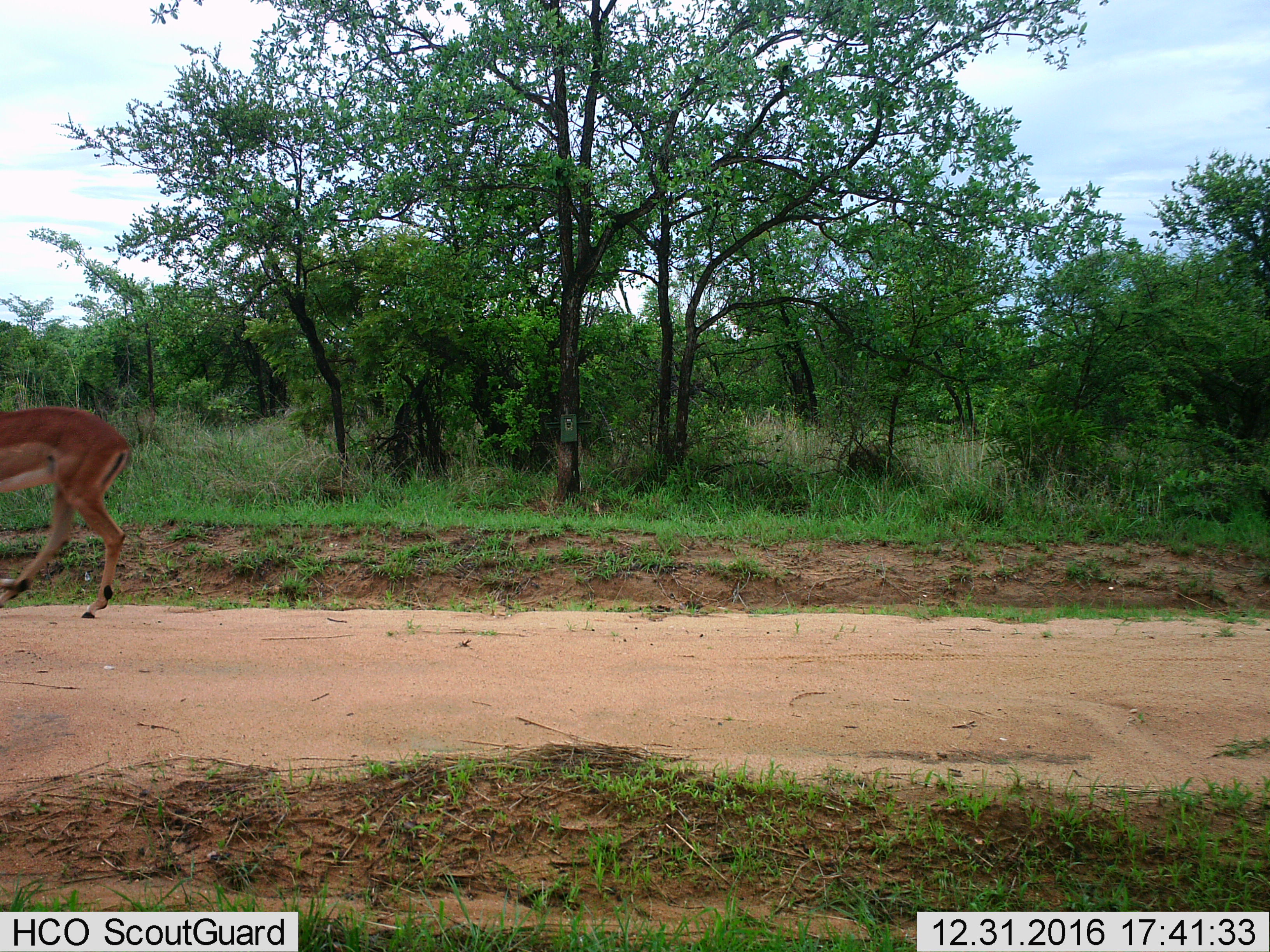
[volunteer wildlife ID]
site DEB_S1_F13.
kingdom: Animalia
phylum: Chordata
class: Mammalia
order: Artiodactyla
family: Bovidae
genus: Aepyceros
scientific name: Aepyceros melampus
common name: impala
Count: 1.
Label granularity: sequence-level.